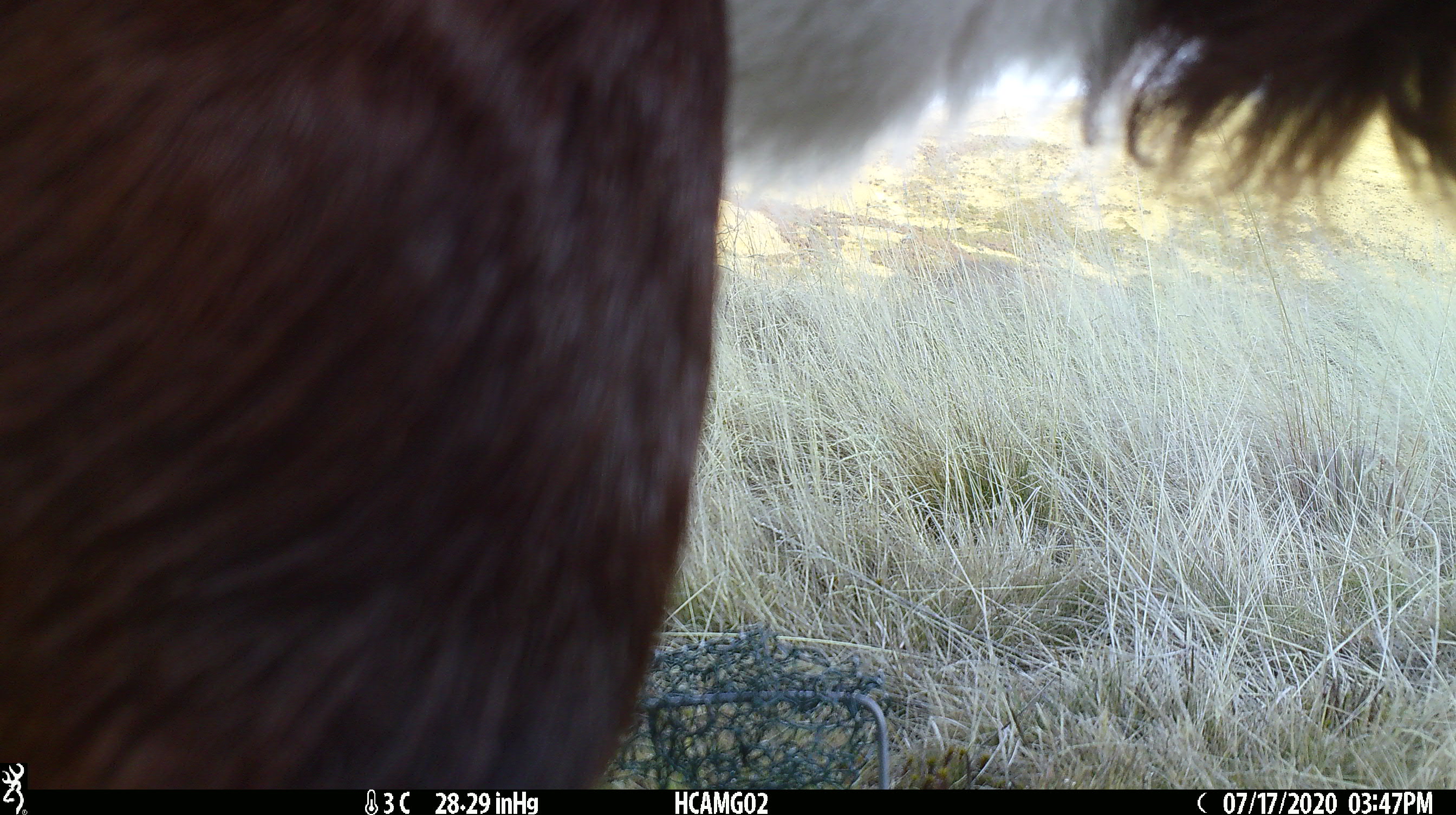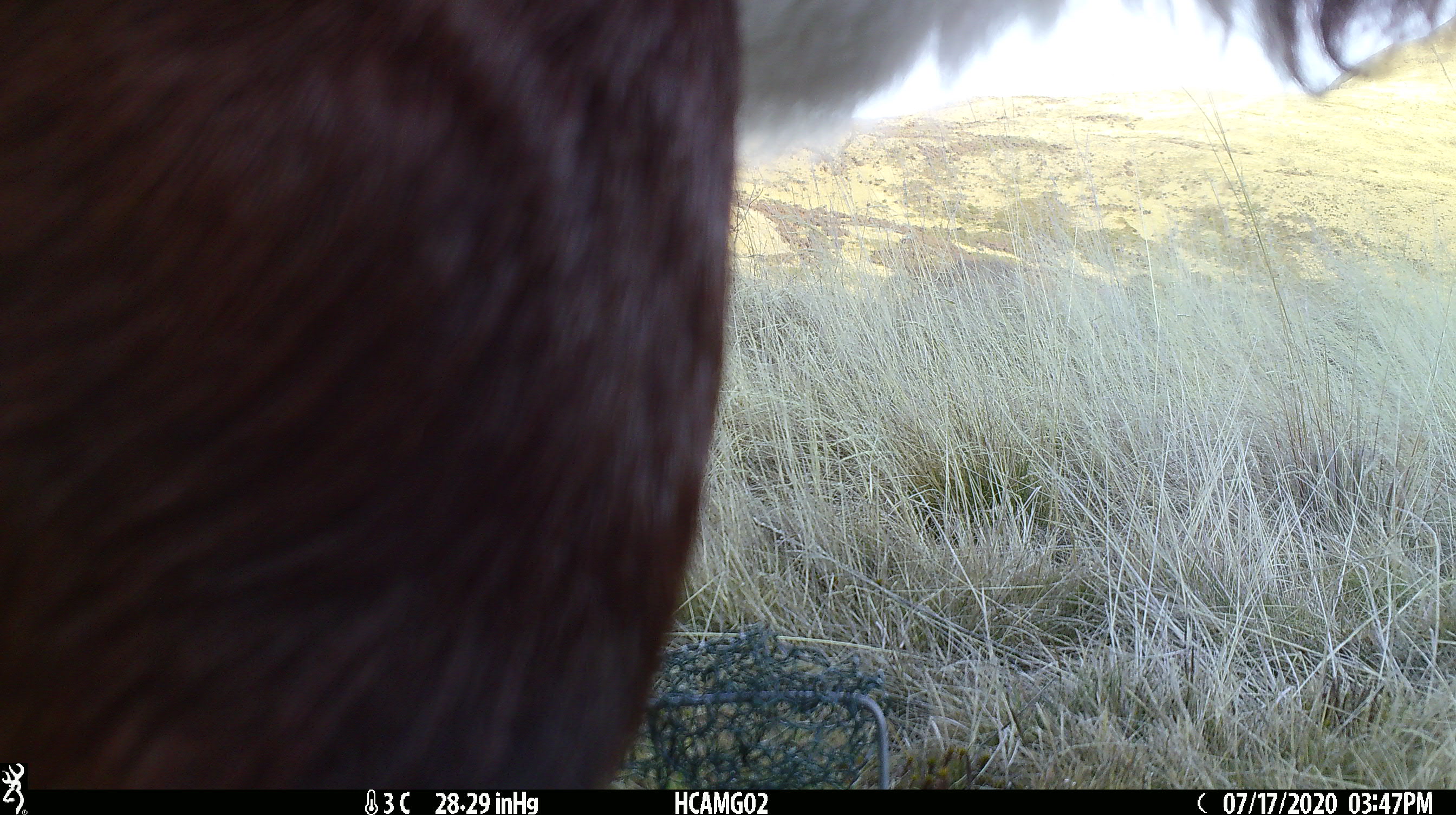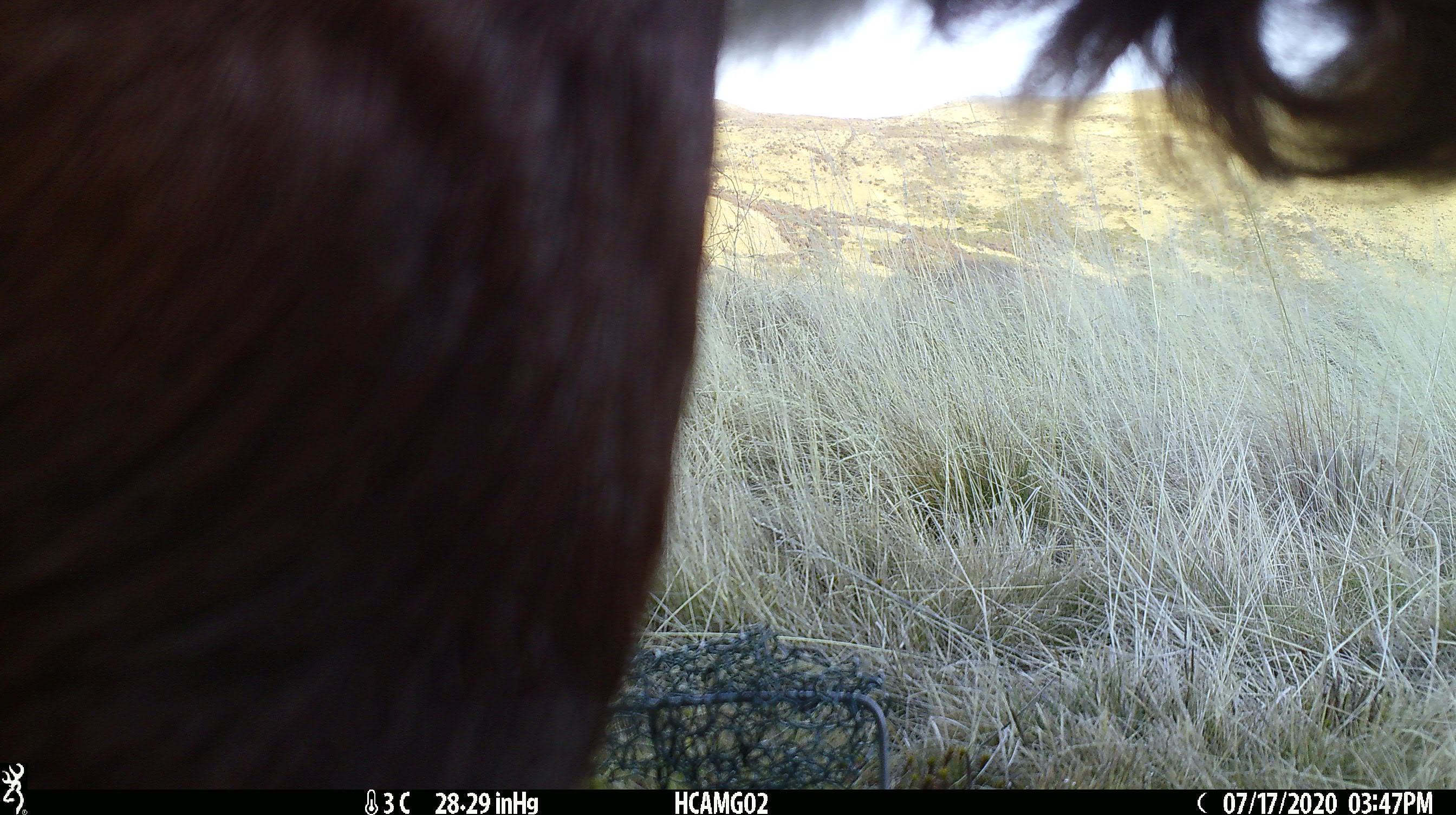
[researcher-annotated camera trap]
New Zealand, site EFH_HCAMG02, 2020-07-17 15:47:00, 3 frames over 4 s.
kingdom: Animalia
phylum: Chordata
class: Mammalia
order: Artiodactyla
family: Bovidae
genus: Bos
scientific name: Bos taurus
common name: domestic cow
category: cow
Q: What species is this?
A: Cow (domestic cow) (Bos taurus).